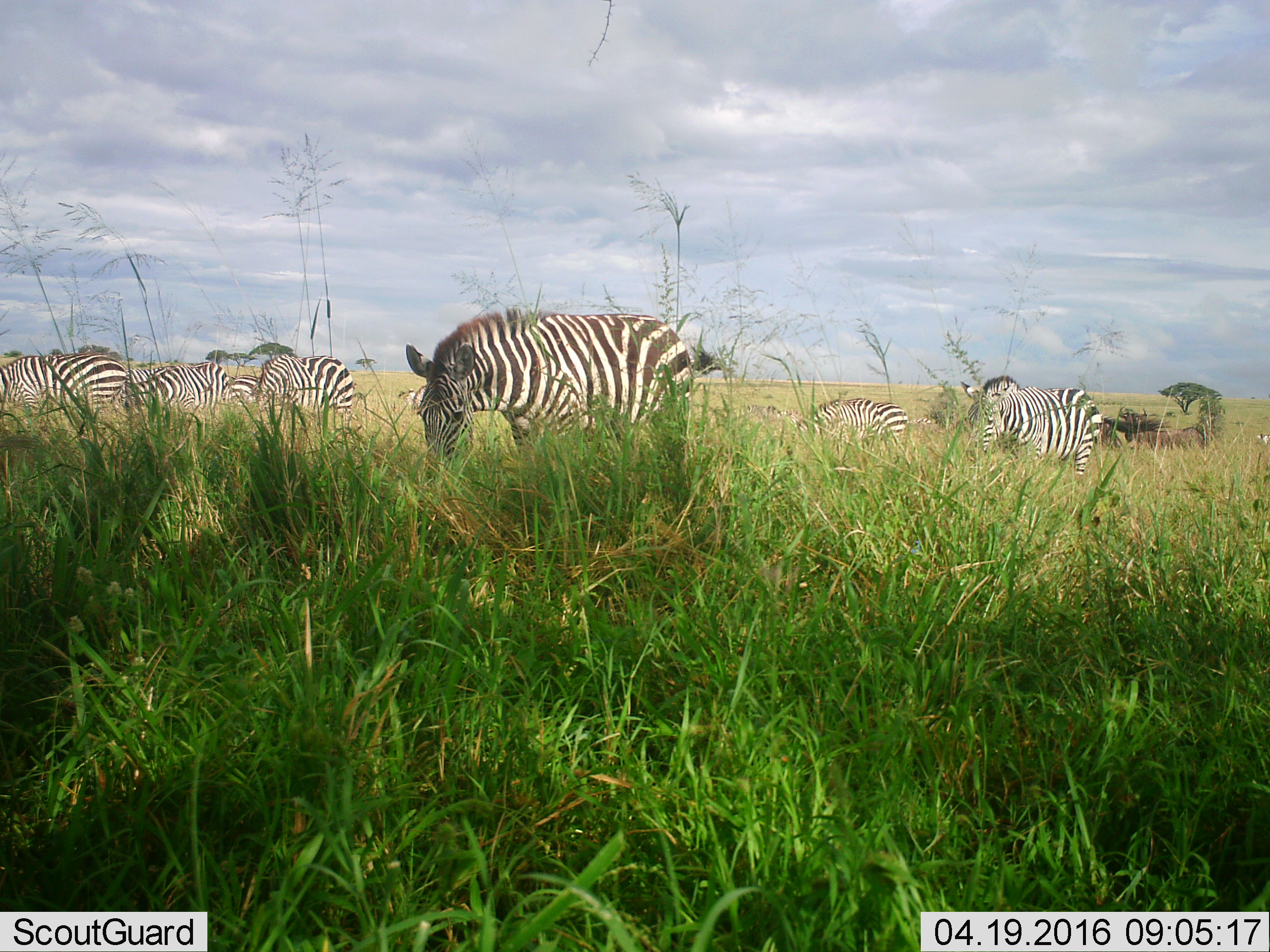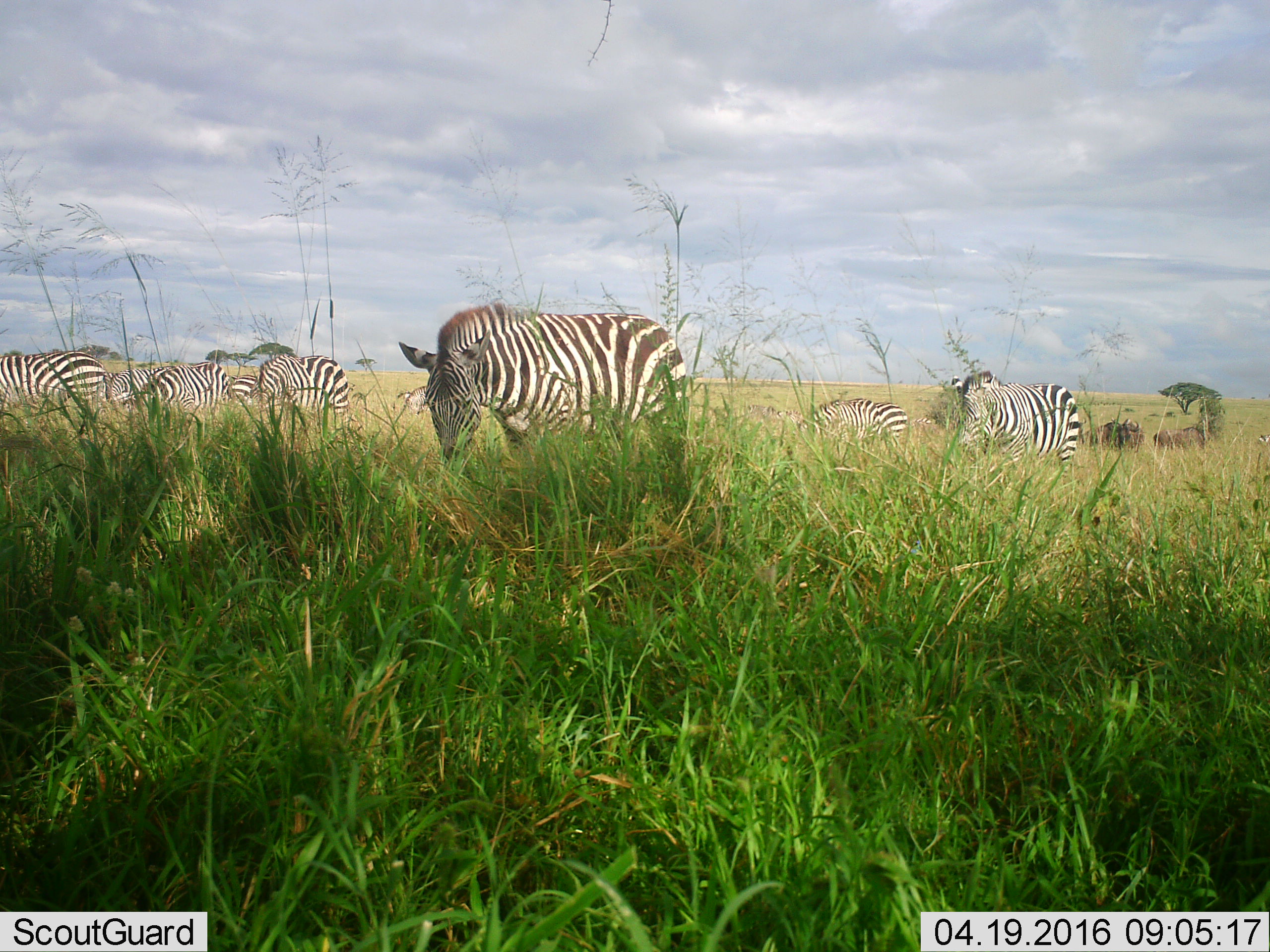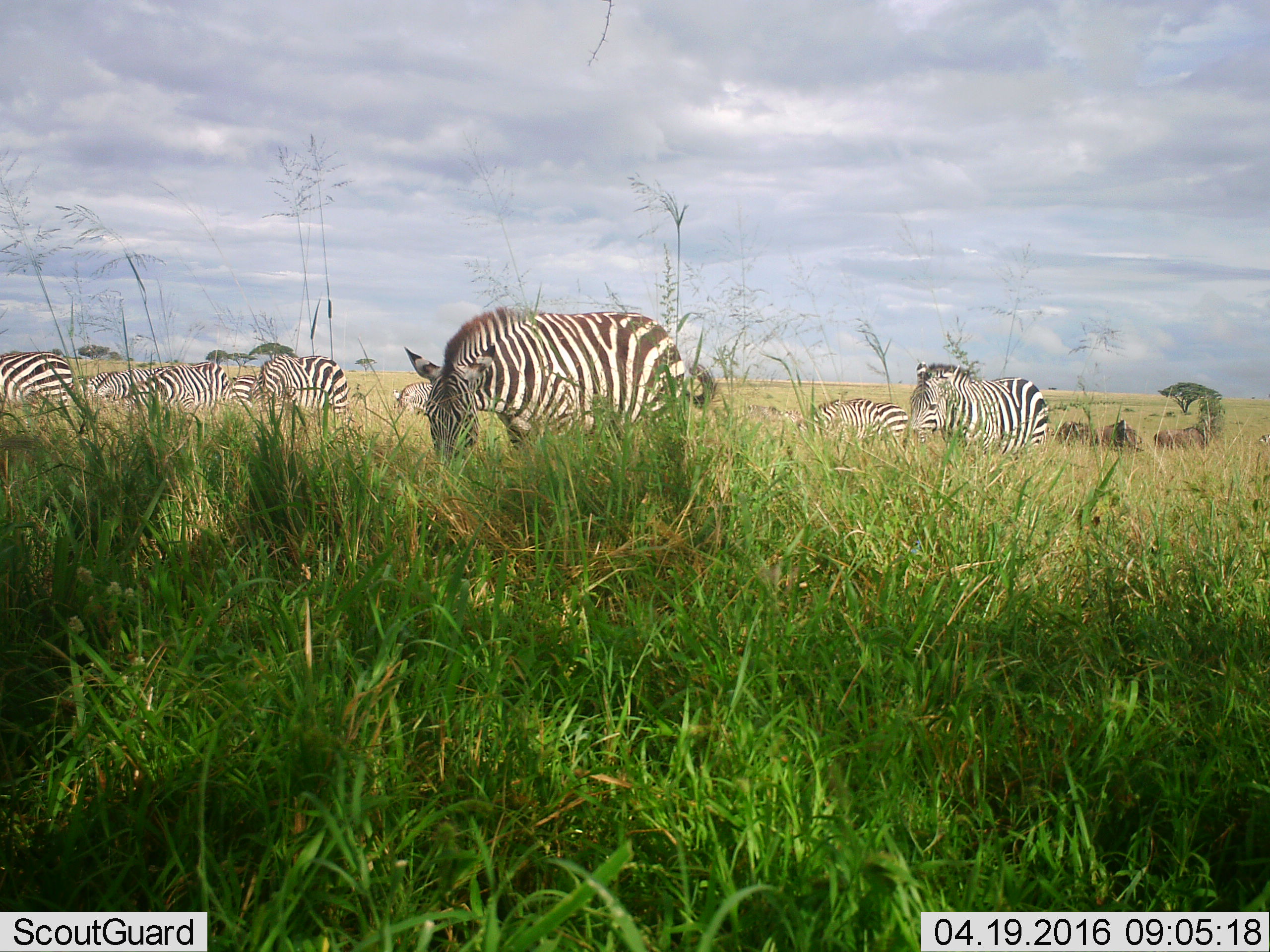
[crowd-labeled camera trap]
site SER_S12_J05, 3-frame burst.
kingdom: Animalia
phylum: Chordata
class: Mammalia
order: Perissodactyla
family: Equidae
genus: Equus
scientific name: Equus quagga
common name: plains zebra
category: zebraplains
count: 10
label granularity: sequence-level